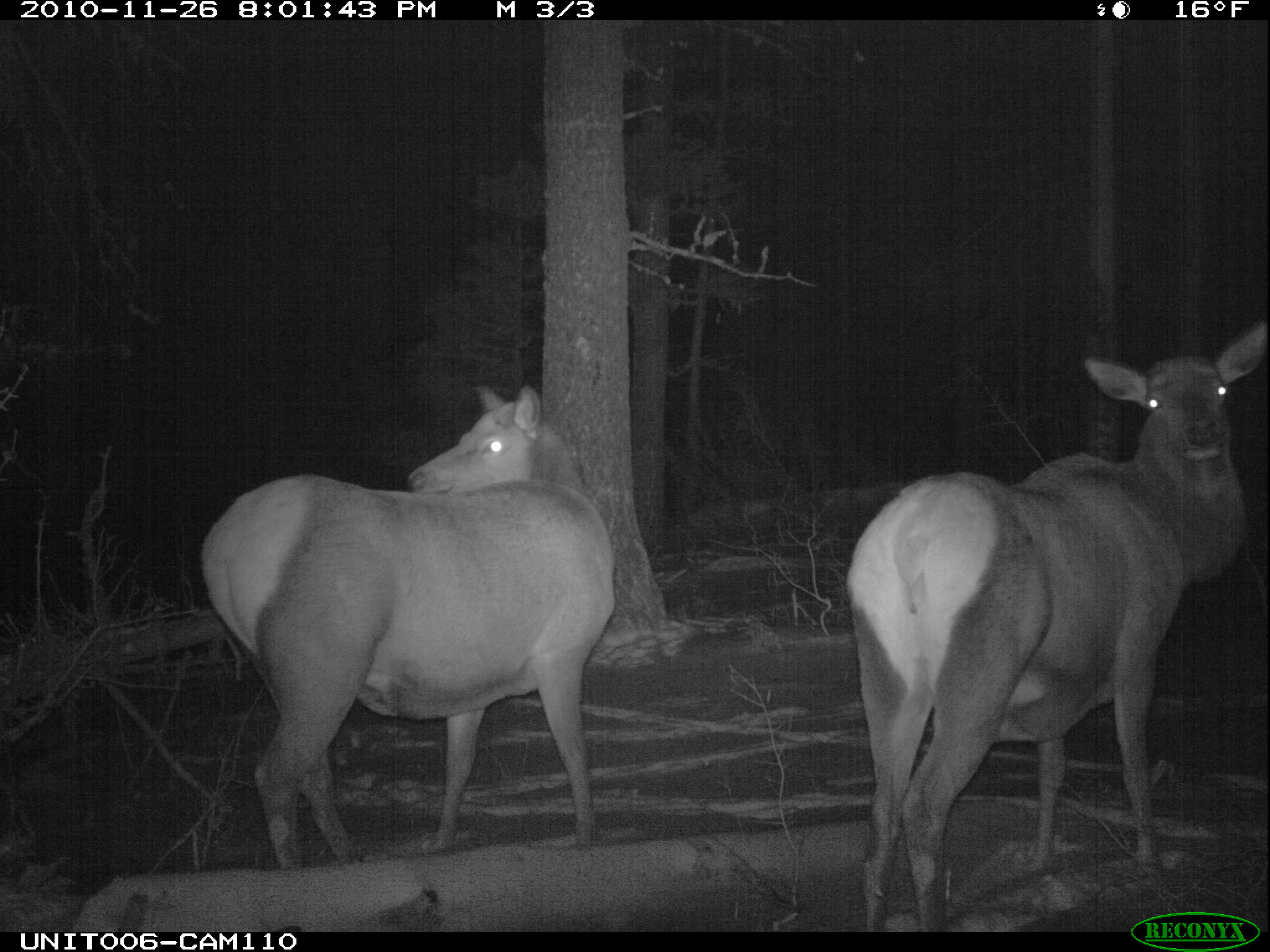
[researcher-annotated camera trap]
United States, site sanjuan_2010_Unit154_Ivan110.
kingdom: Animalia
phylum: Chordata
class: Mammalia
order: Artiodactyla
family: Cervidae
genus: Cervus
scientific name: Cervus elaphus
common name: red deer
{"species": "Cervus elaphus (red deer)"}